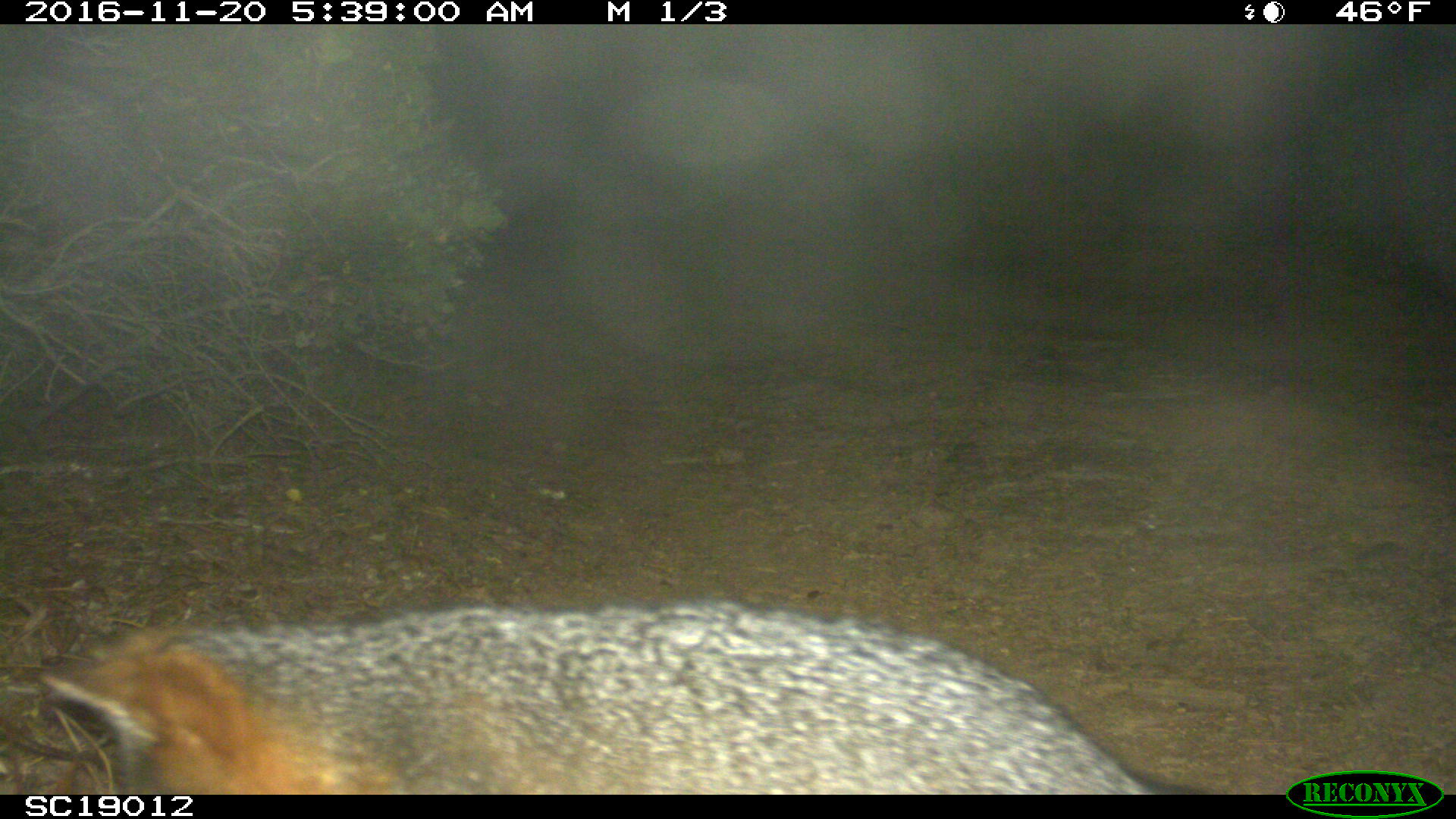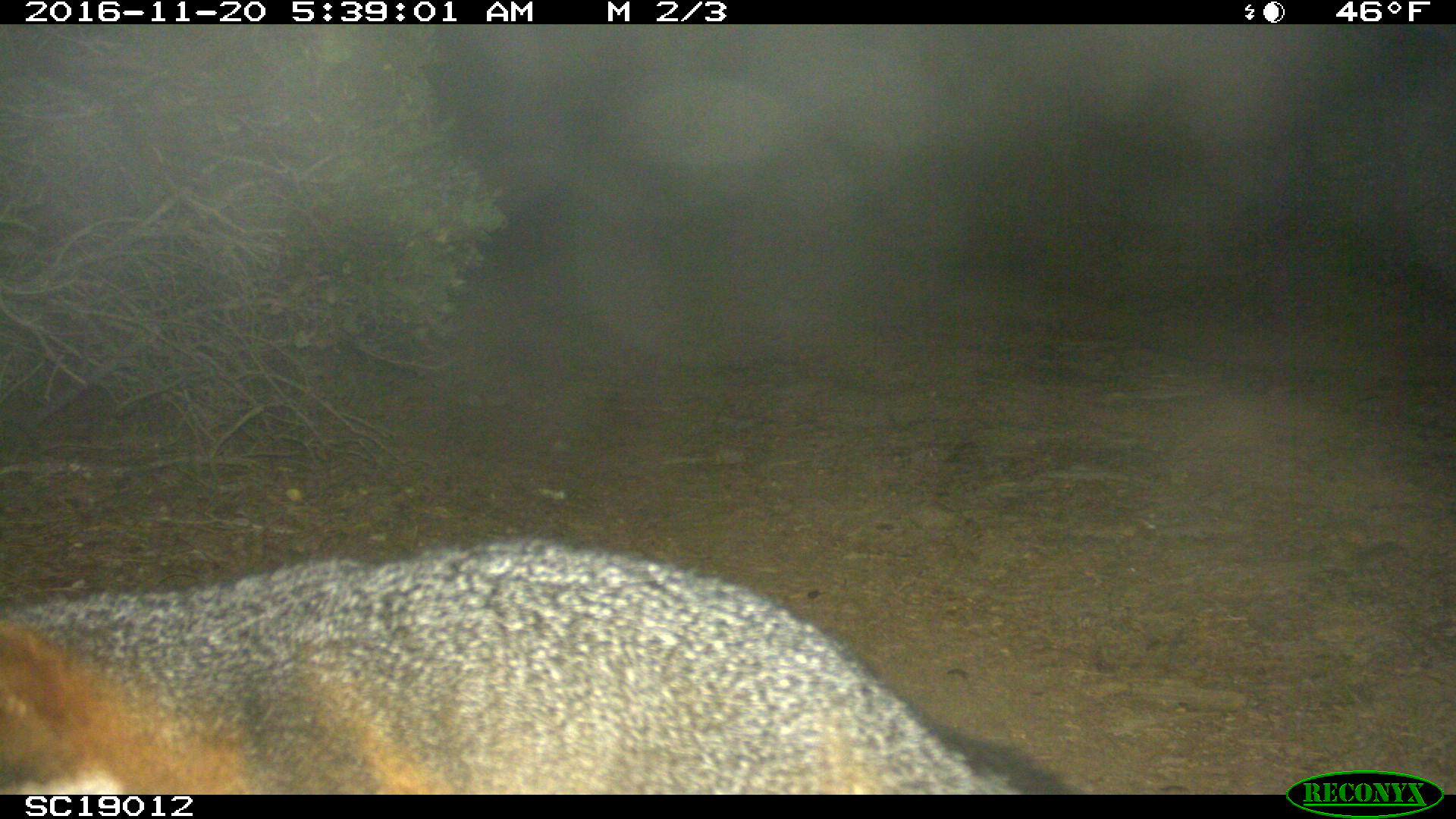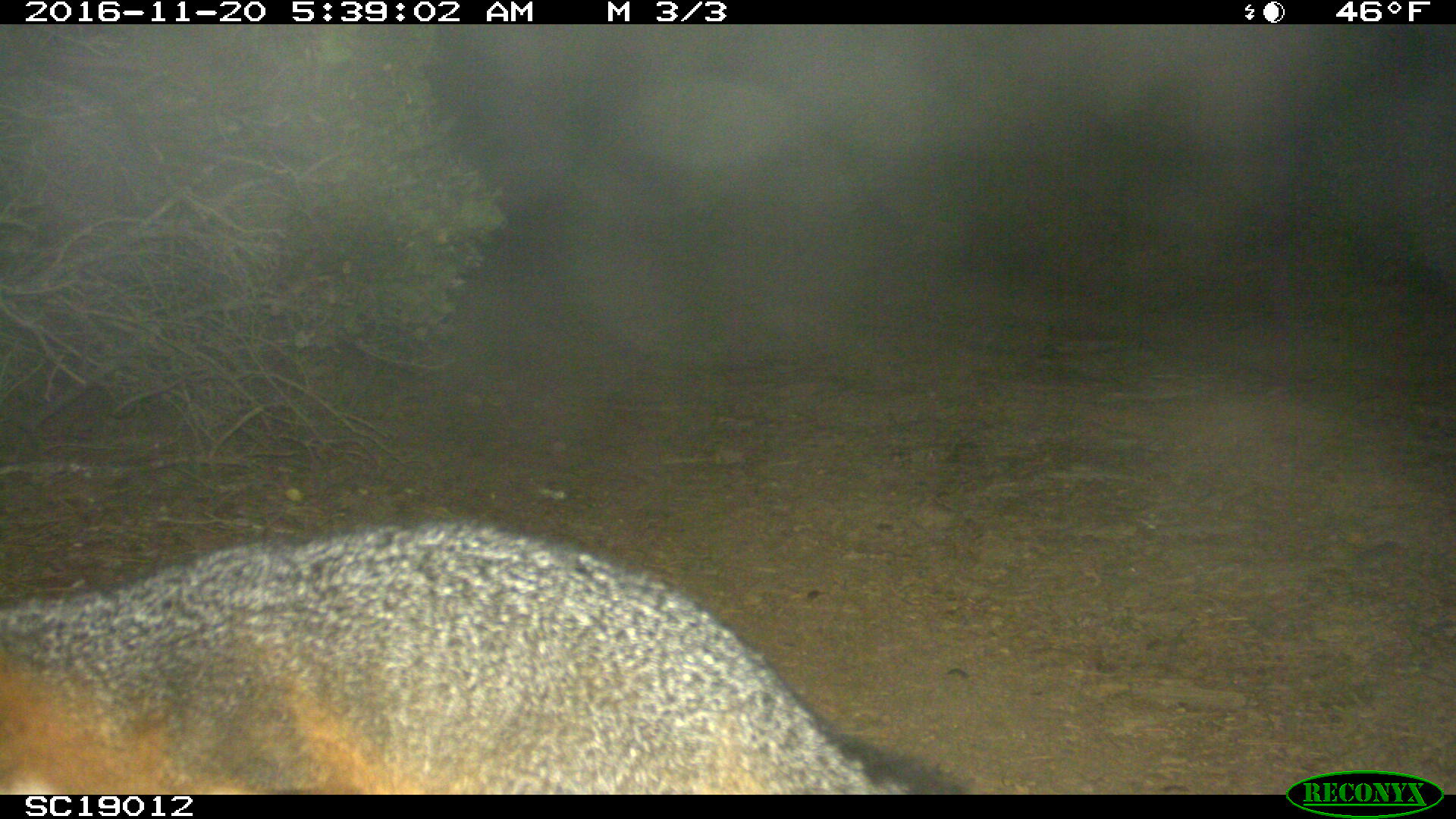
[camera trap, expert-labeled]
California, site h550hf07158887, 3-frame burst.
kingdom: Animalia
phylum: Chordata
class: Mammalia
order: Carnivora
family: Canidae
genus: Urocyon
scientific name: Urocyon littoralis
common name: island fox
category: fox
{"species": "fox (island fox) (Urocyon littoralis)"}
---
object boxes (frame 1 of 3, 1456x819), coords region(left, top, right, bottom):
fox: region(38, 601, 1153, 794)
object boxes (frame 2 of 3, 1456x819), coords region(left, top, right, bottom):
fox: region(0, 539, 1078, 795)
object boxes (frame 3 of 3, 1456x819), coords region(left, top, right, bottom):
fox: region(0, 524, 954, 795)